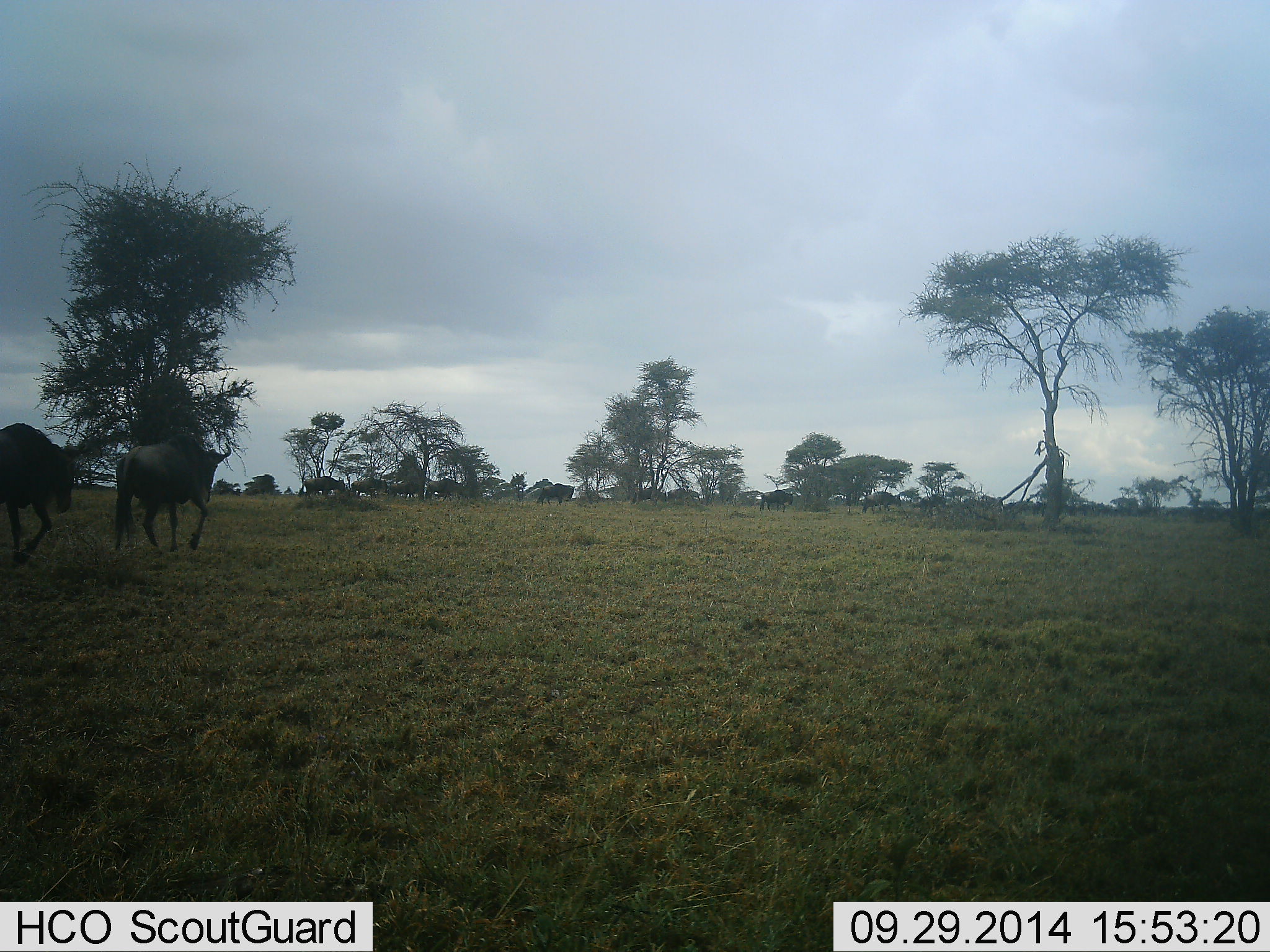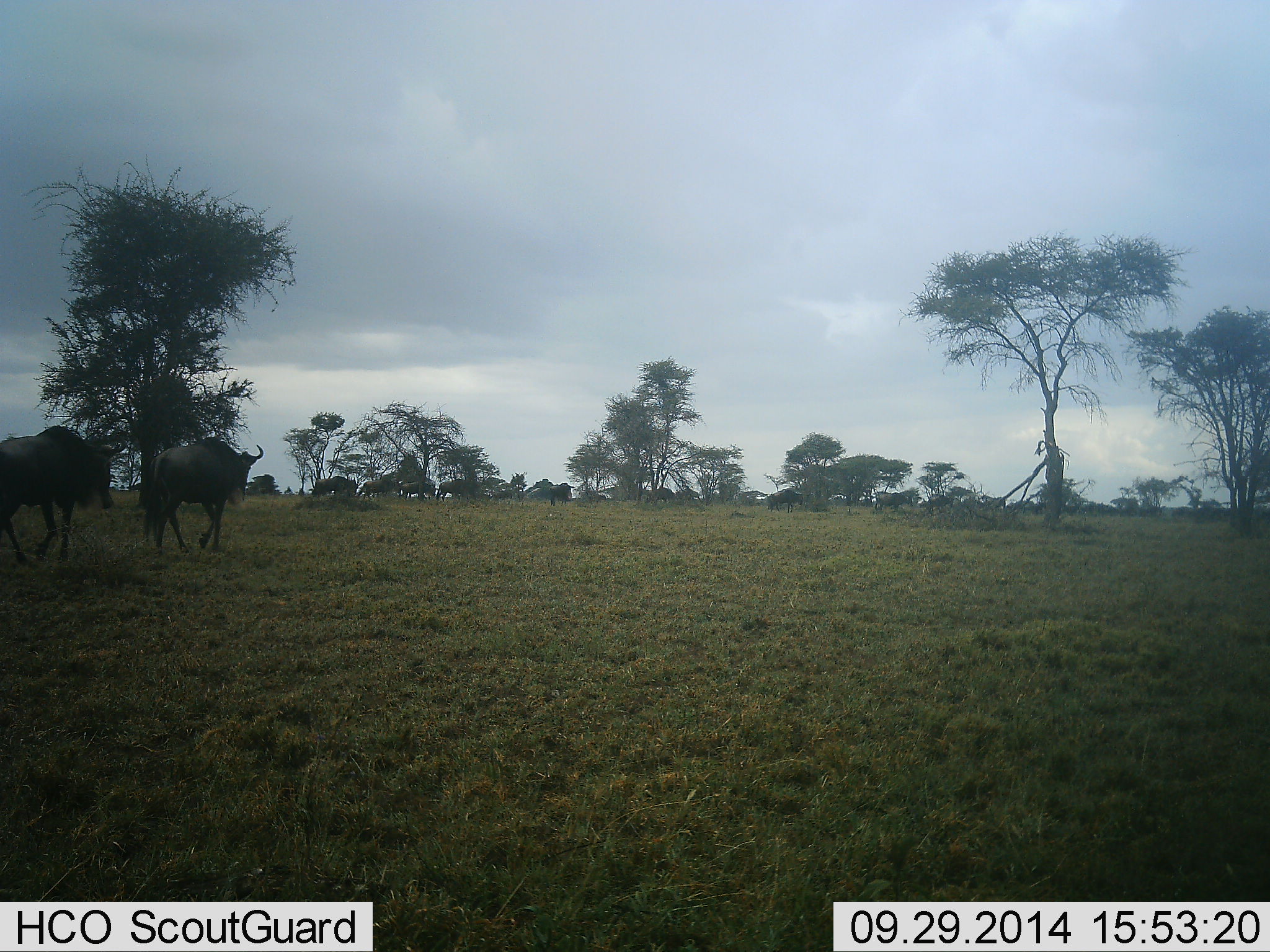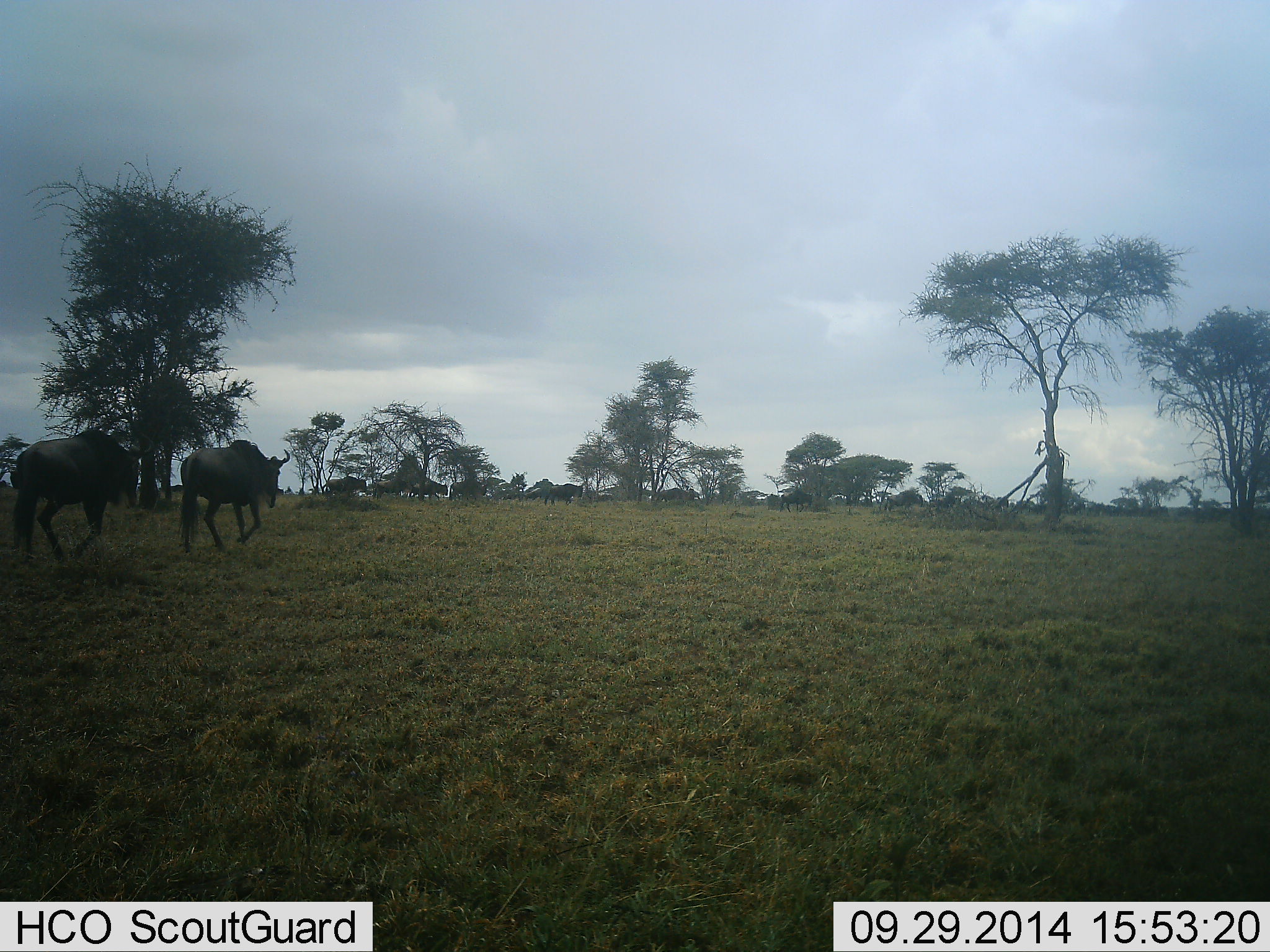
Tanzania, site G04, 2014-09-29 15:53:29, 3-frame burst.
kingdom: Animalia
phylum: Chordata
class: Mammalia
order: Artiodactyla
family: Bovidae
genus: Connochaetes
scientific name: Connochaetes taurinus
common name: blue wildebeest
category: wildebeest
Wildebeest (blue wildebeest) (Connochaetes taurinus), count 11-50. Behavior (volunteer vote fractions): standing 30%, resting 10%, moving 90%, interacting 0%. Young present (vote fraction): 0%. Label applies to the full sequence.